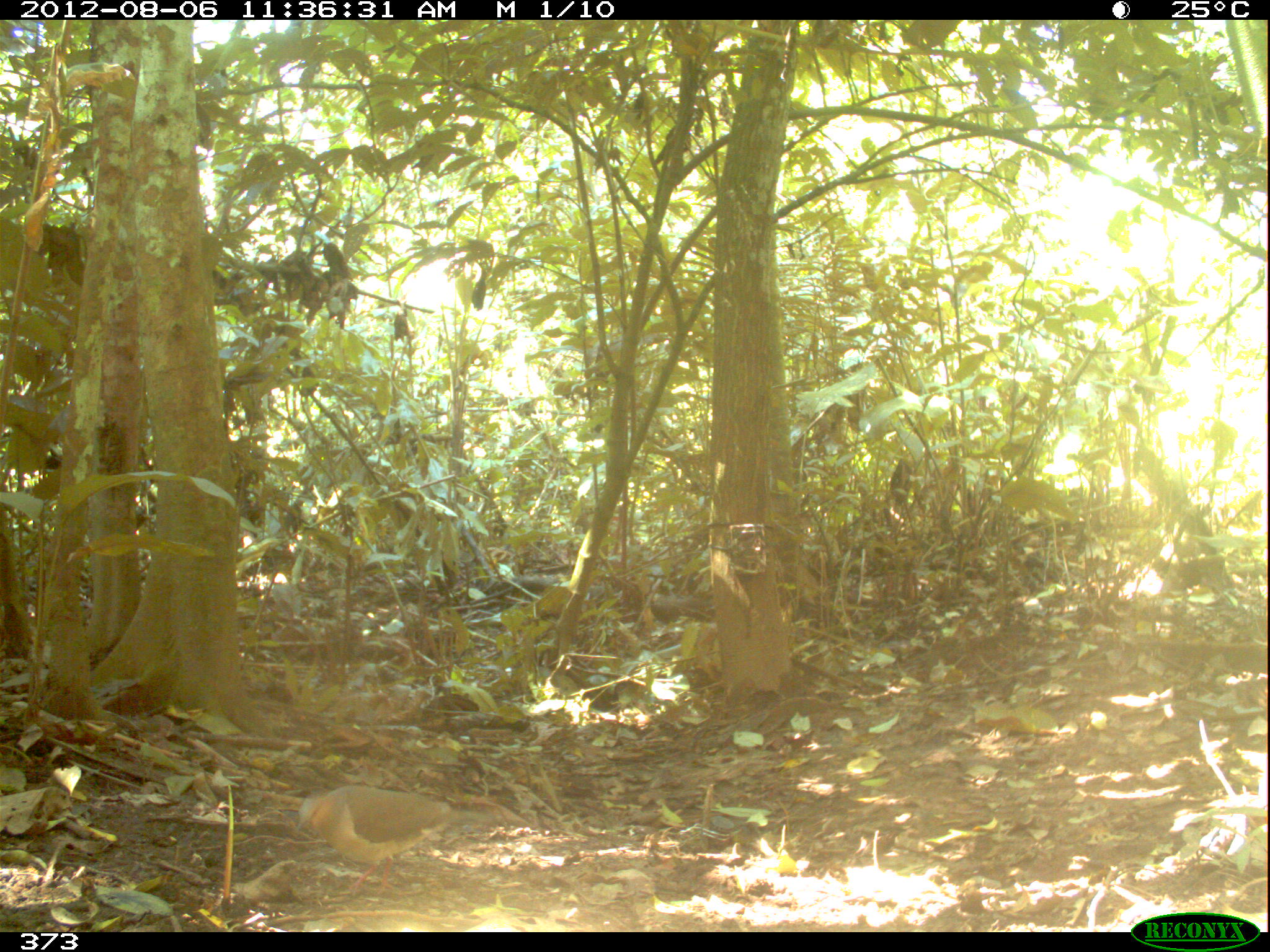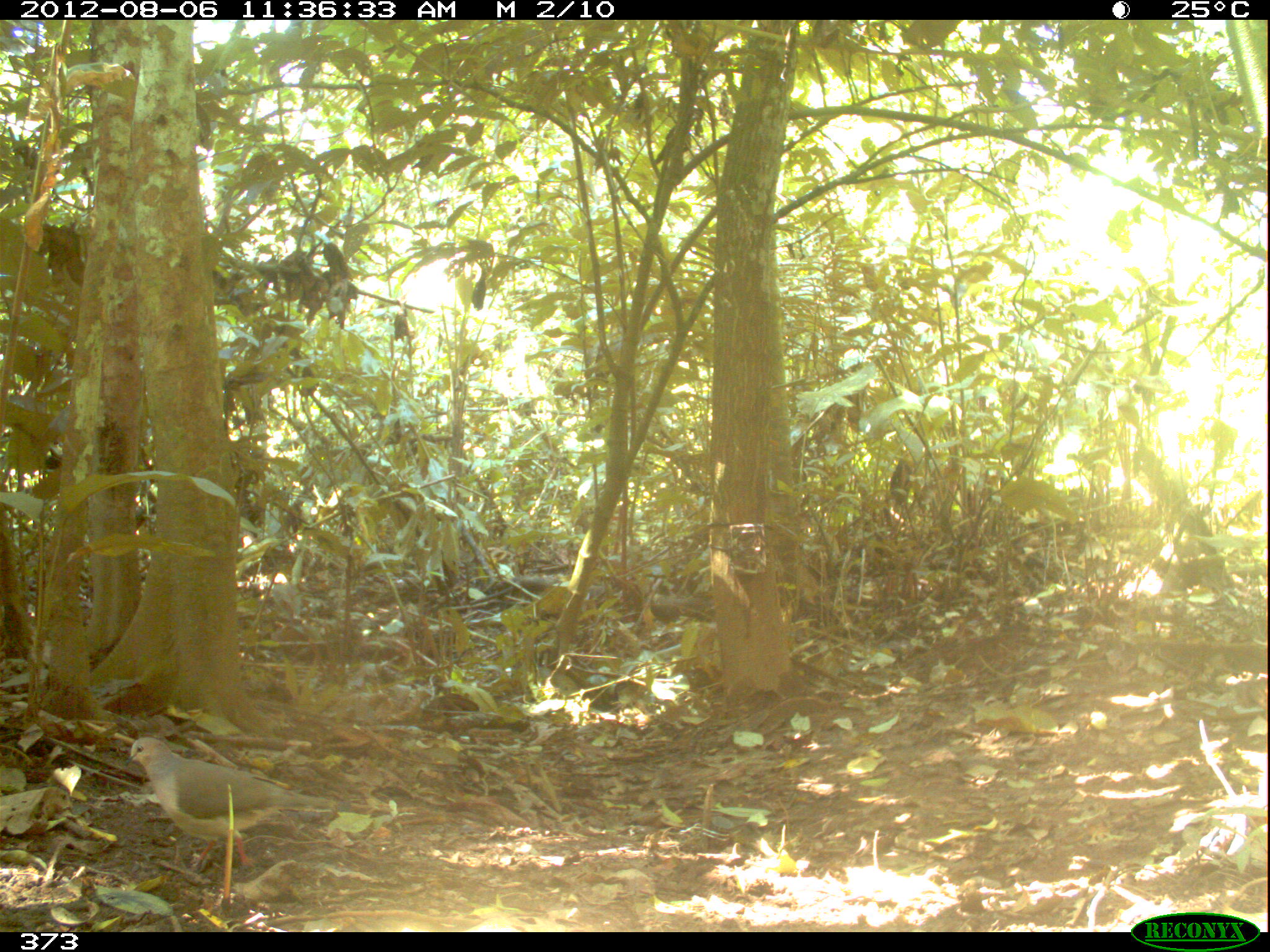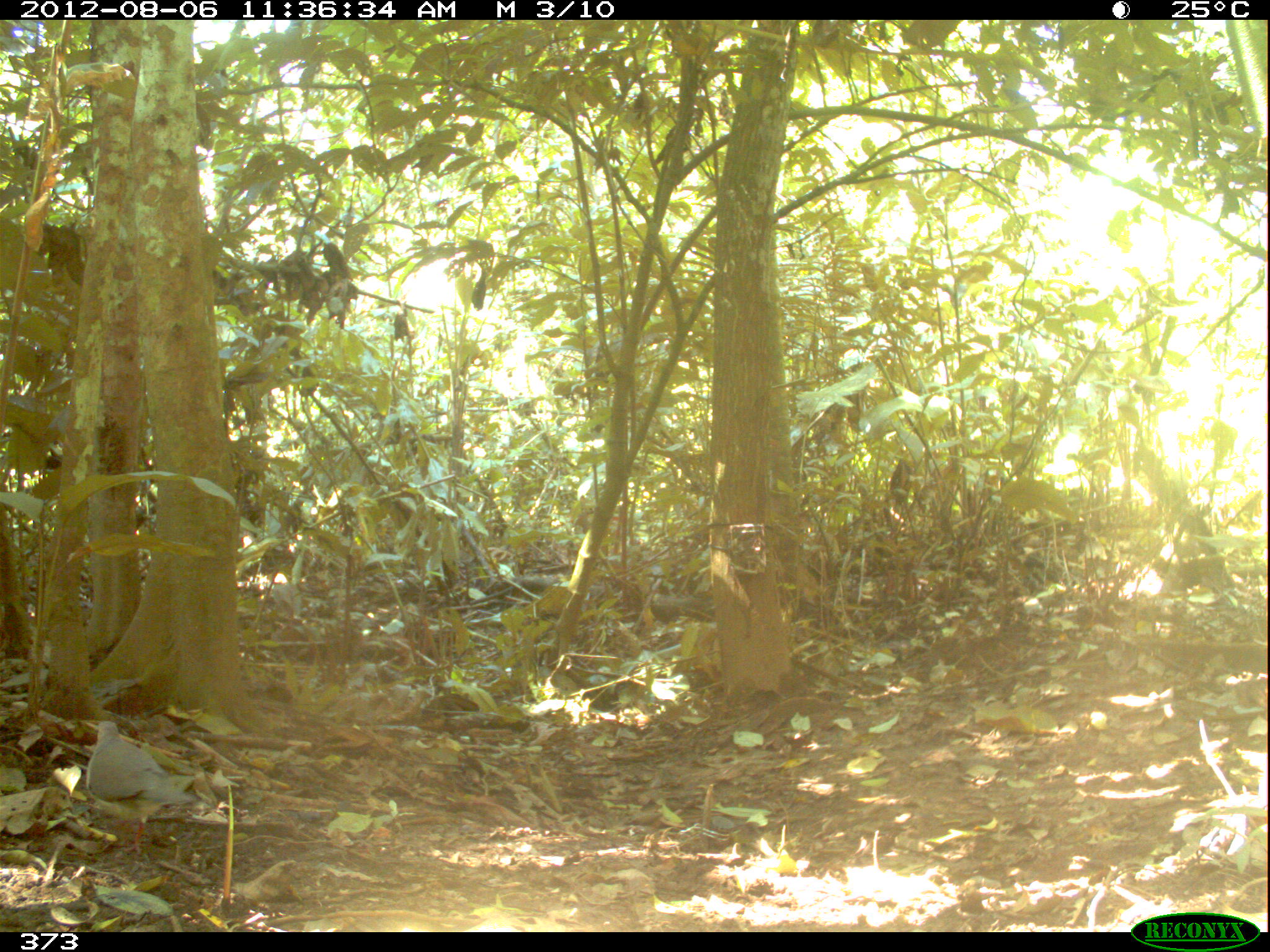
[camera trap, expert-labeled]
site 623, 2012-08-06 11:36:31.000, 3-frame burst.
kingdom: Animalia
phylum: Chordata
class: Aves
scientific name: Aves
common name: bird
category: unknown bird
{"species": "unknown bird (bird) (Aves)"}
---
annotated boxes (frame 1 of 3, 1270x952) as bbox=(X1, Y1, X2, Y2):
unknown bird: bbox=(295, 783, 498, 897)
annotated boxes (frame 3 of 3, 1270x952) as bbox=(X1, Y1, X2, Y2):
unknown bird: bbox=(83, 719, 200, 856)